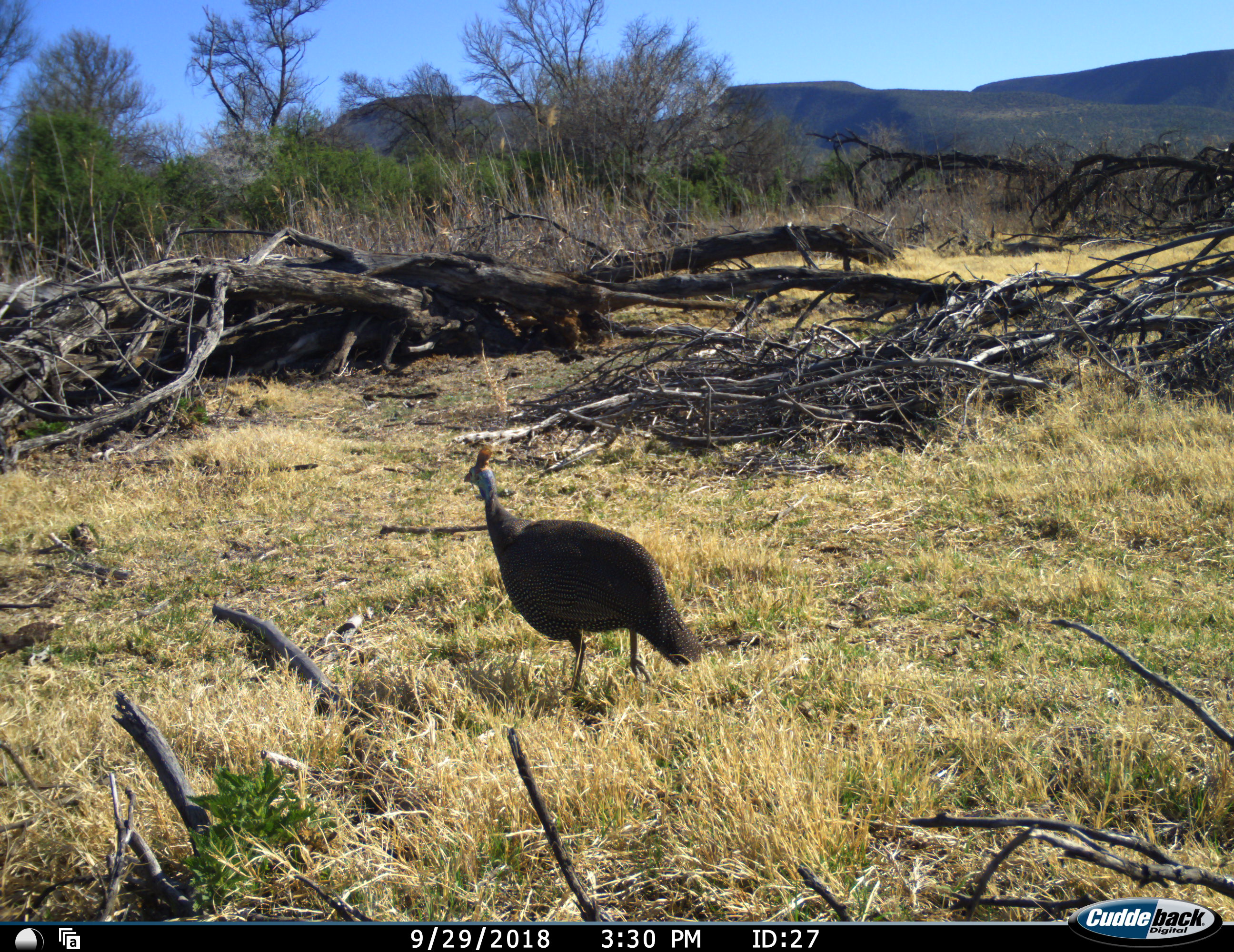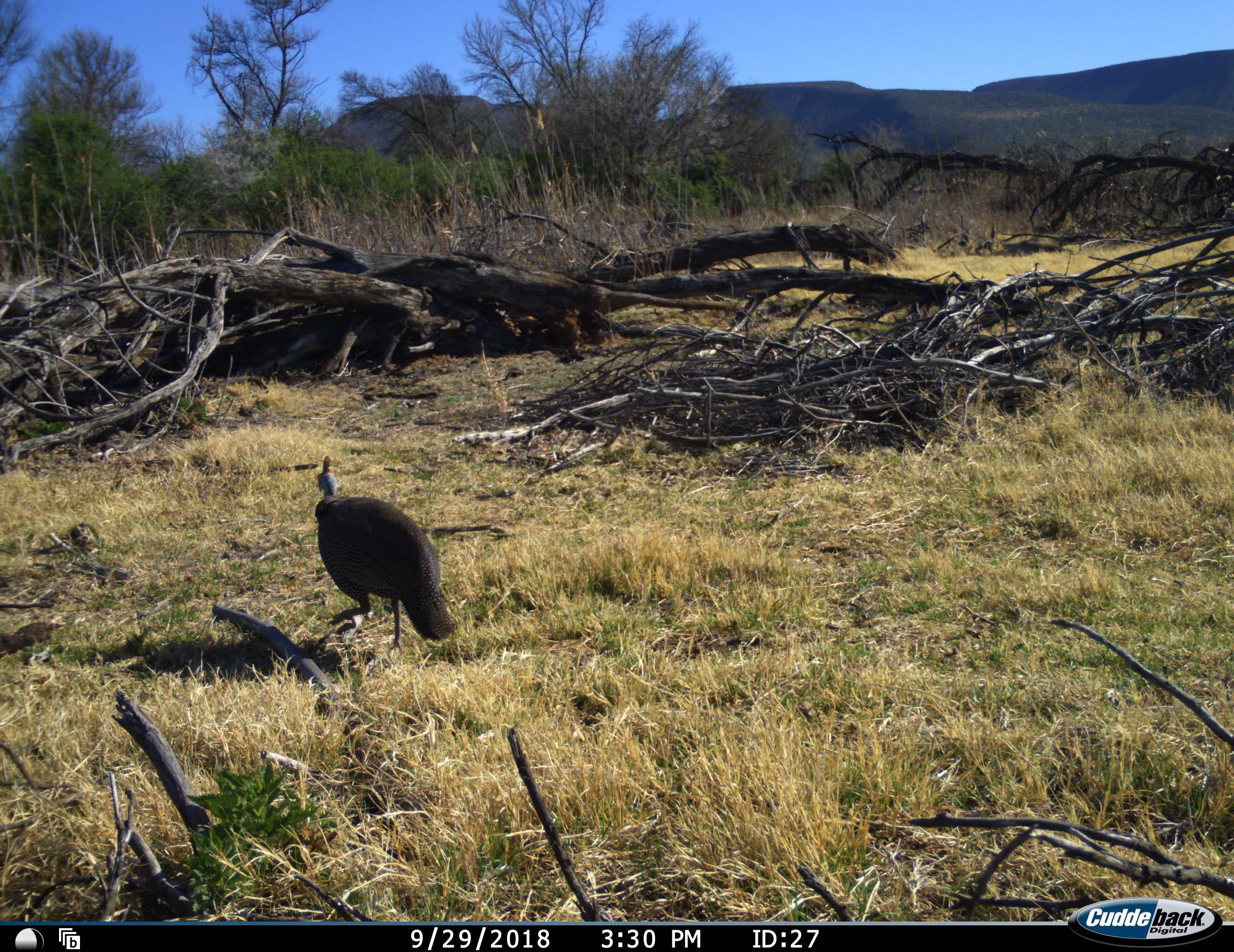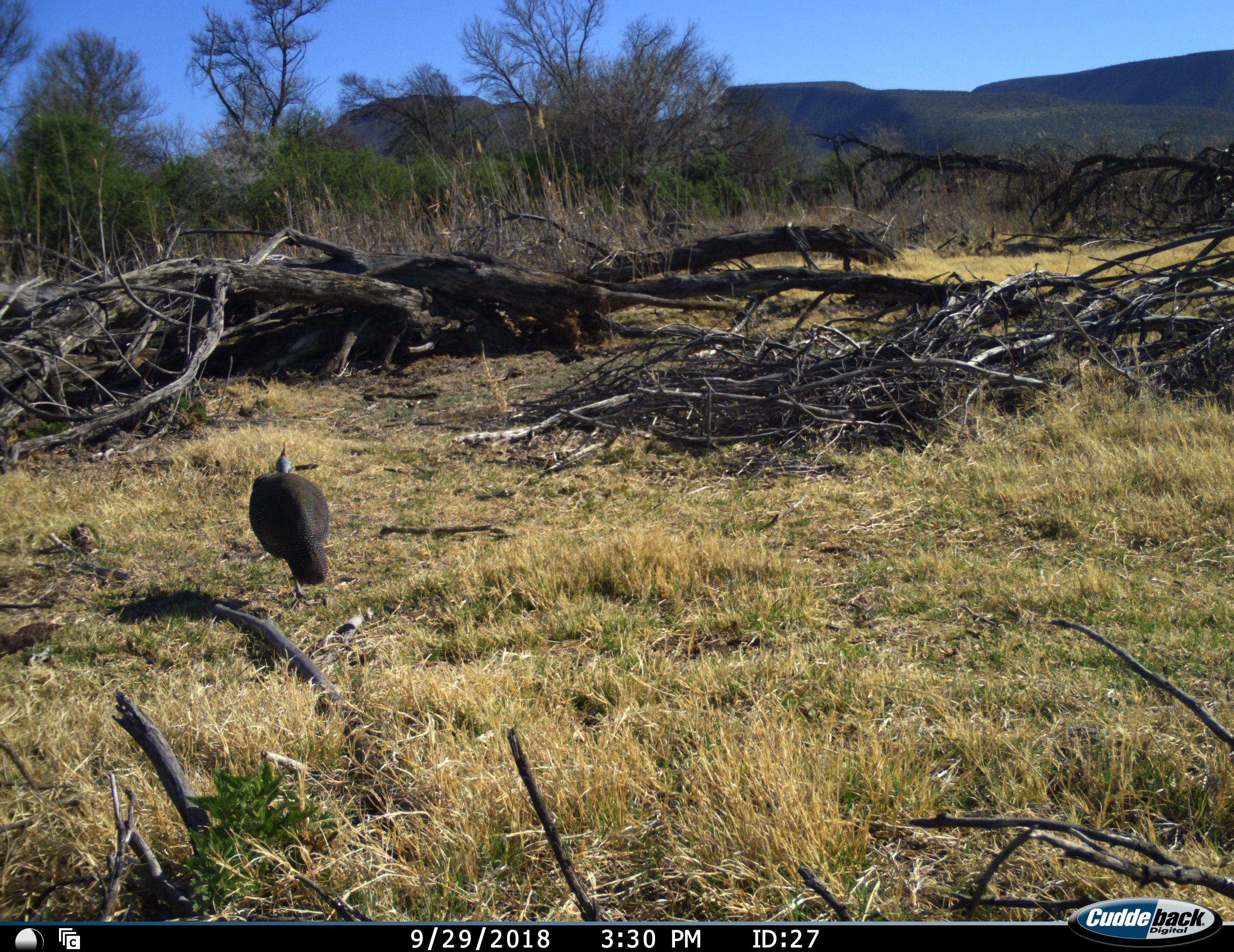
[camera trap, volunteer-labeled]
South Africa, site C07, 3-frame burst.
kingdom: Animalia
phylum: Chordata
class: Aves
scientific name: Aves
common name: bird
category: birdother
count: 1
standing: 20%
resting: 0%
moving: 80%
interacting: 0%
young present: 0%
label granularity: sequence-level